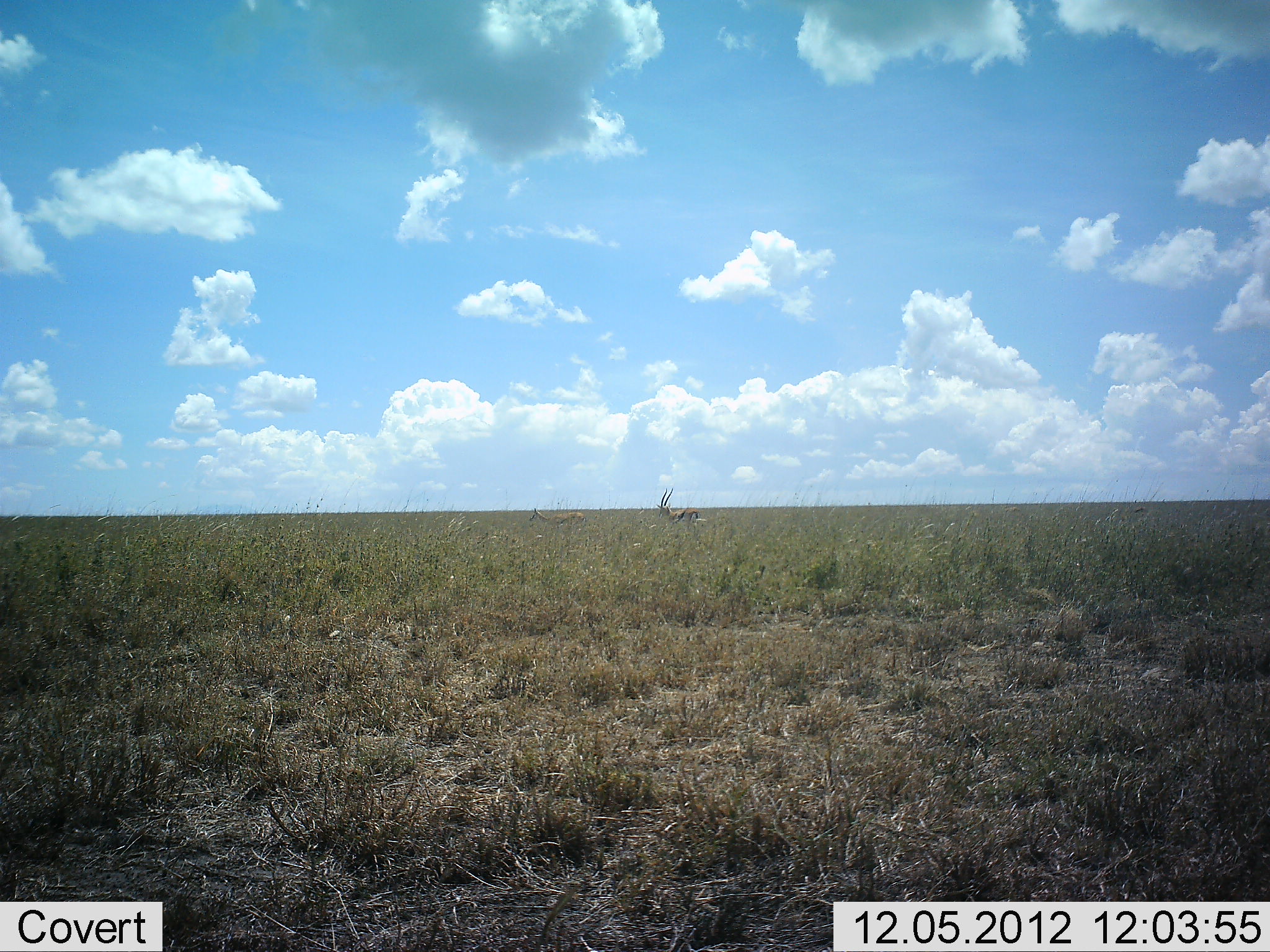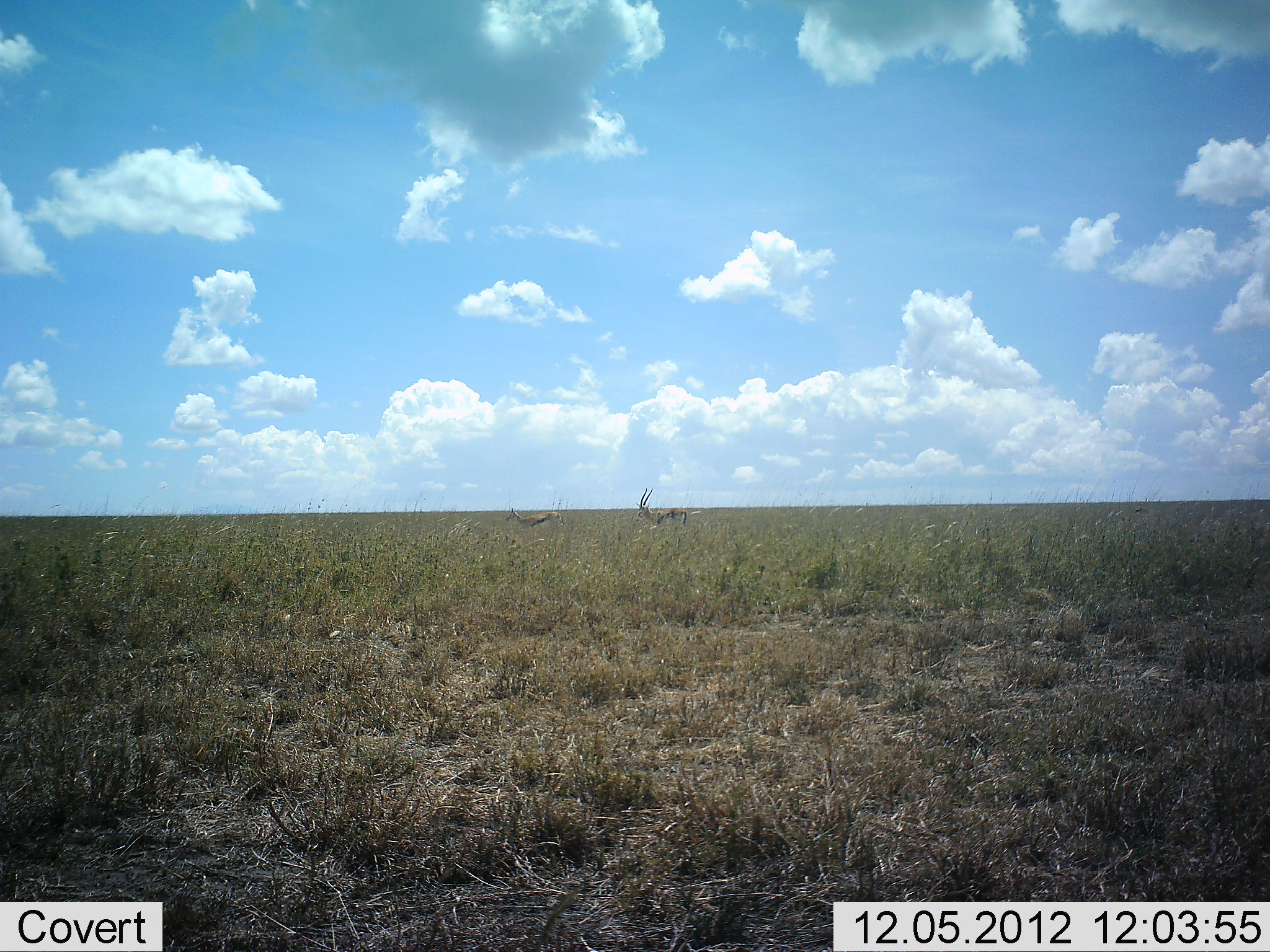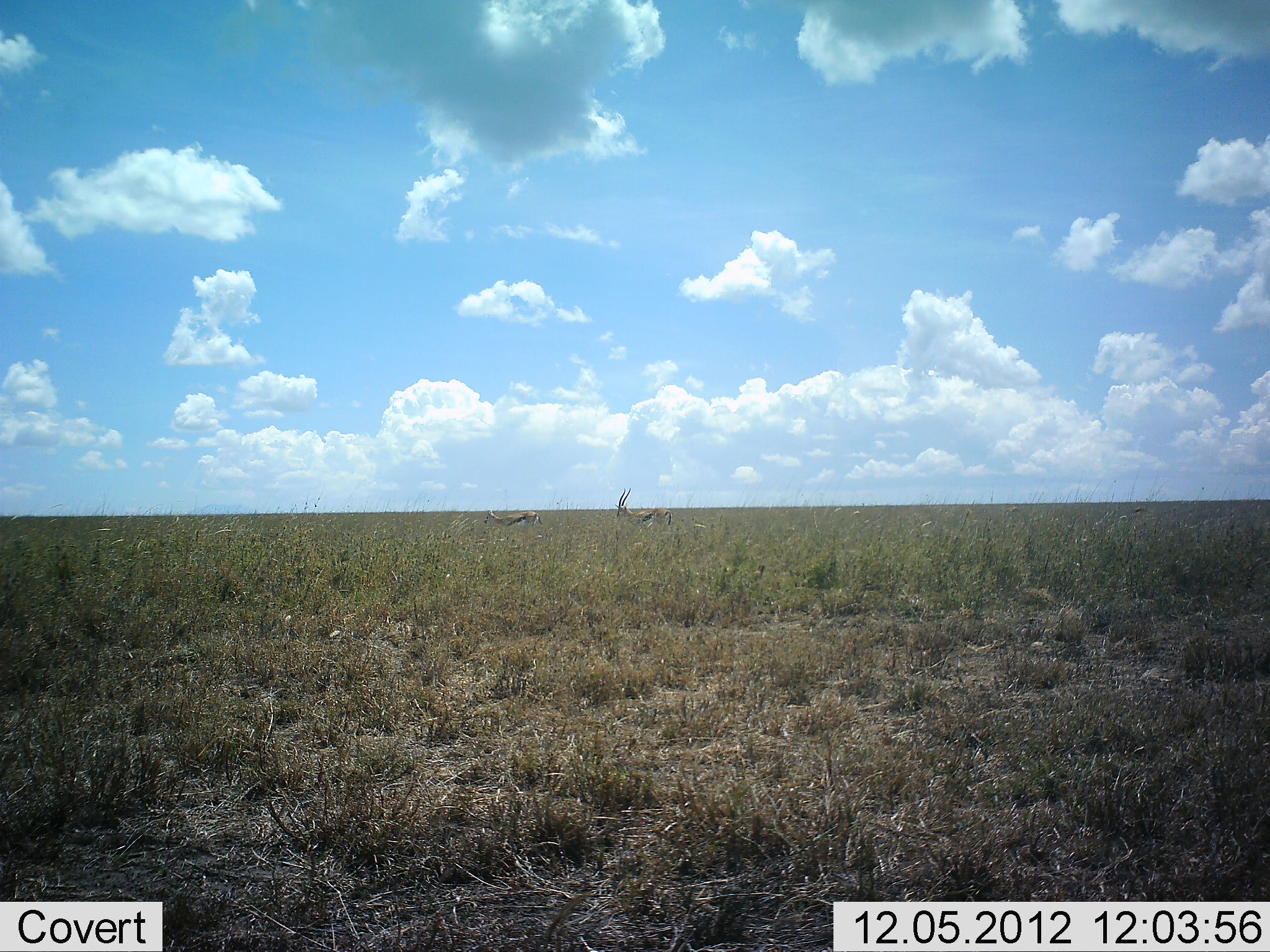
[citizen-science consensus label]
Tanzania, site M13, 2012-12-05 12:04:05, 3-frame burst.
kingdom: Animalia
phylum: Chordata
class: Mammalia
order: Artiodactyla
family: Bovidae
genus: Eudorcas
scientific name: Eudorcas thomsonii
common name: thomson's gazelle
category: gazellethomsons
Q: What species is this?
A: Gazellethomsons (thomson's gazelle) (Eudorcas thomsonii).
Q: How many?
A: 2.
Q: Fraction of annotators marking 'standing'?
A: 0%.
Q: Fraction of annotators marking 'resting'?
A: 0%.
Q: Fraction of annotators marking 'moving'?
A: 100%.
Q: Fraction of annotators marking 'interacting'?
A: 6%.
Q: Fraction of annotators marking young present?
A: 0%.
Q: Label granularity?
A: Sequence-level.